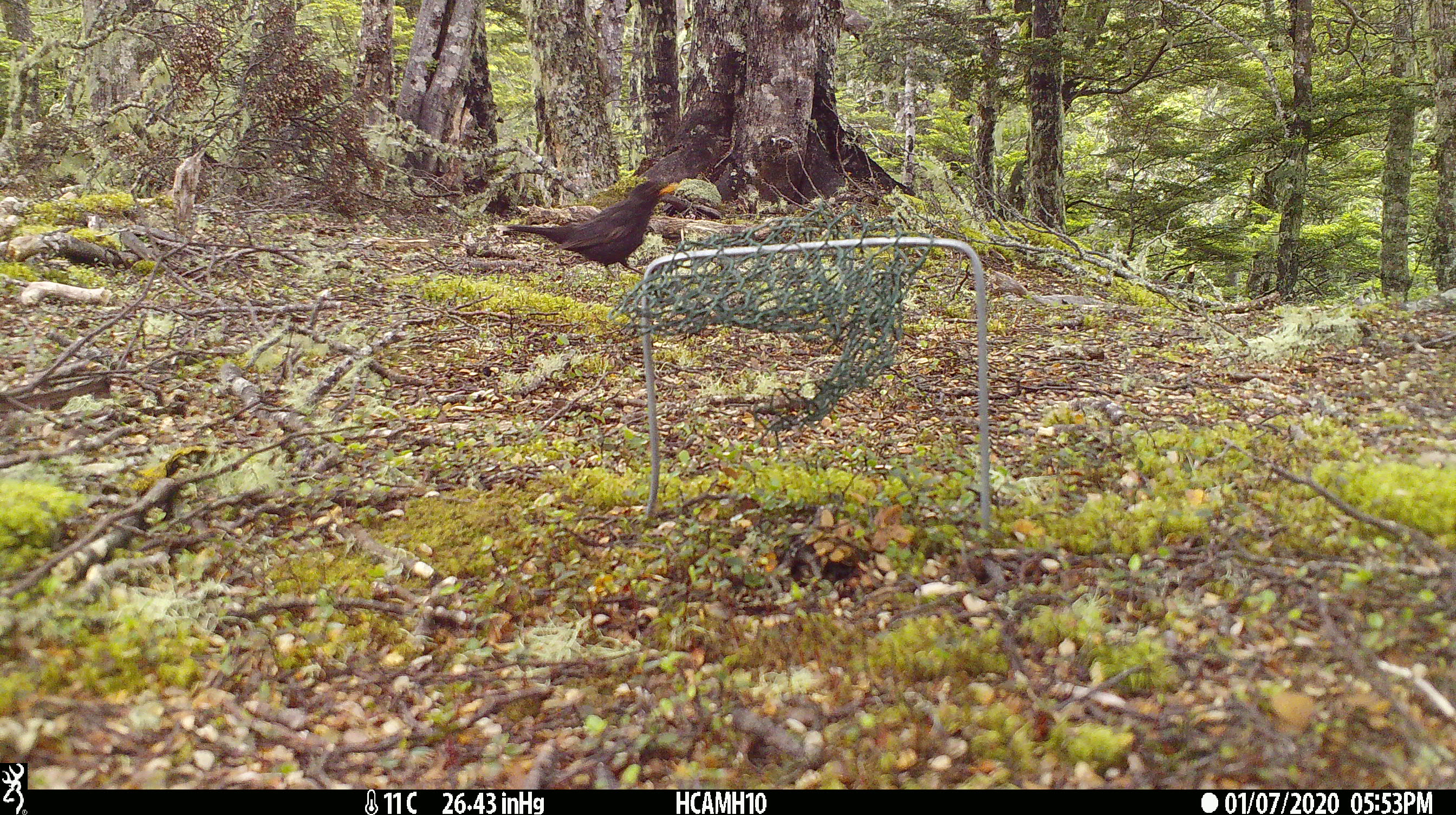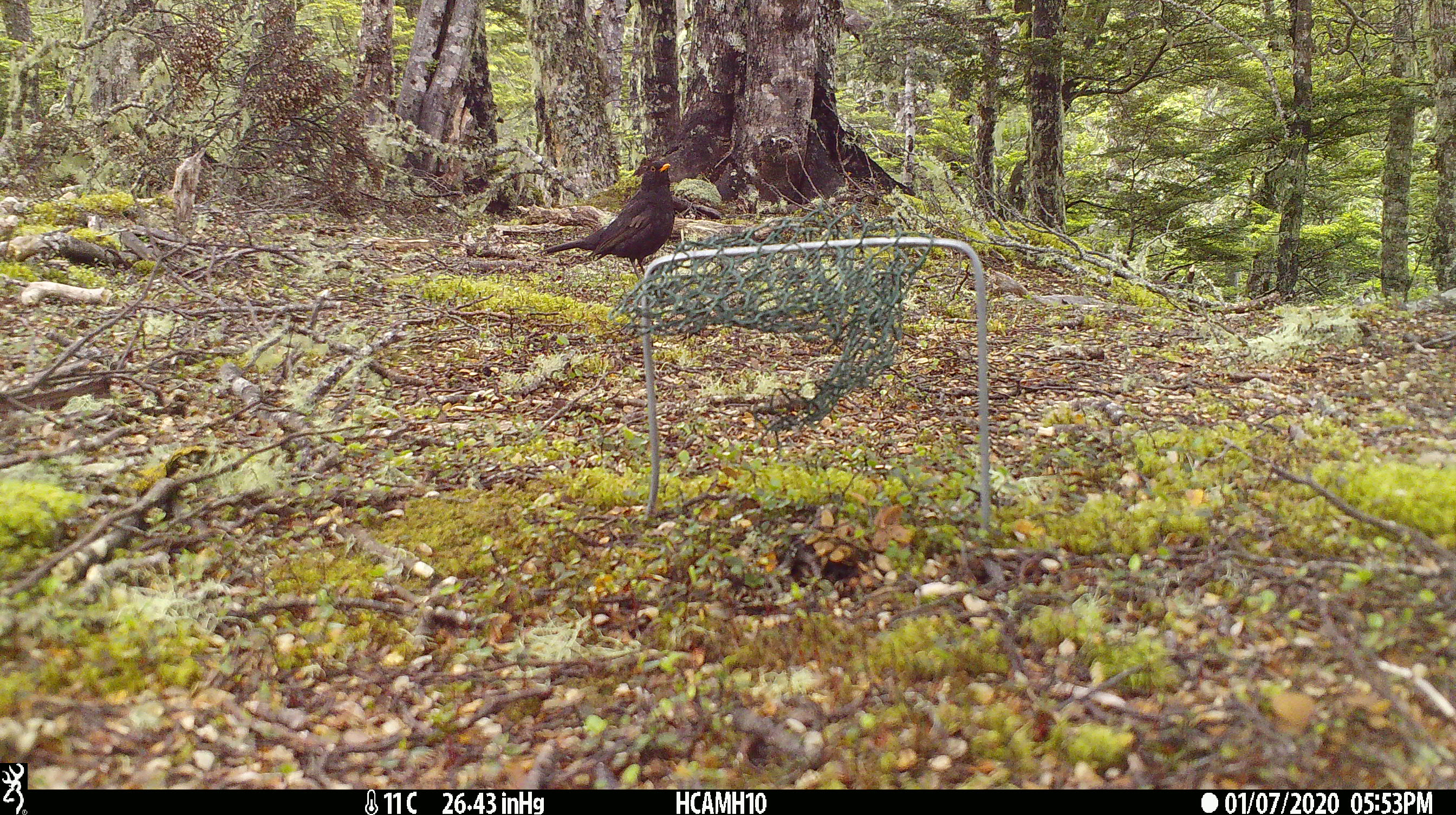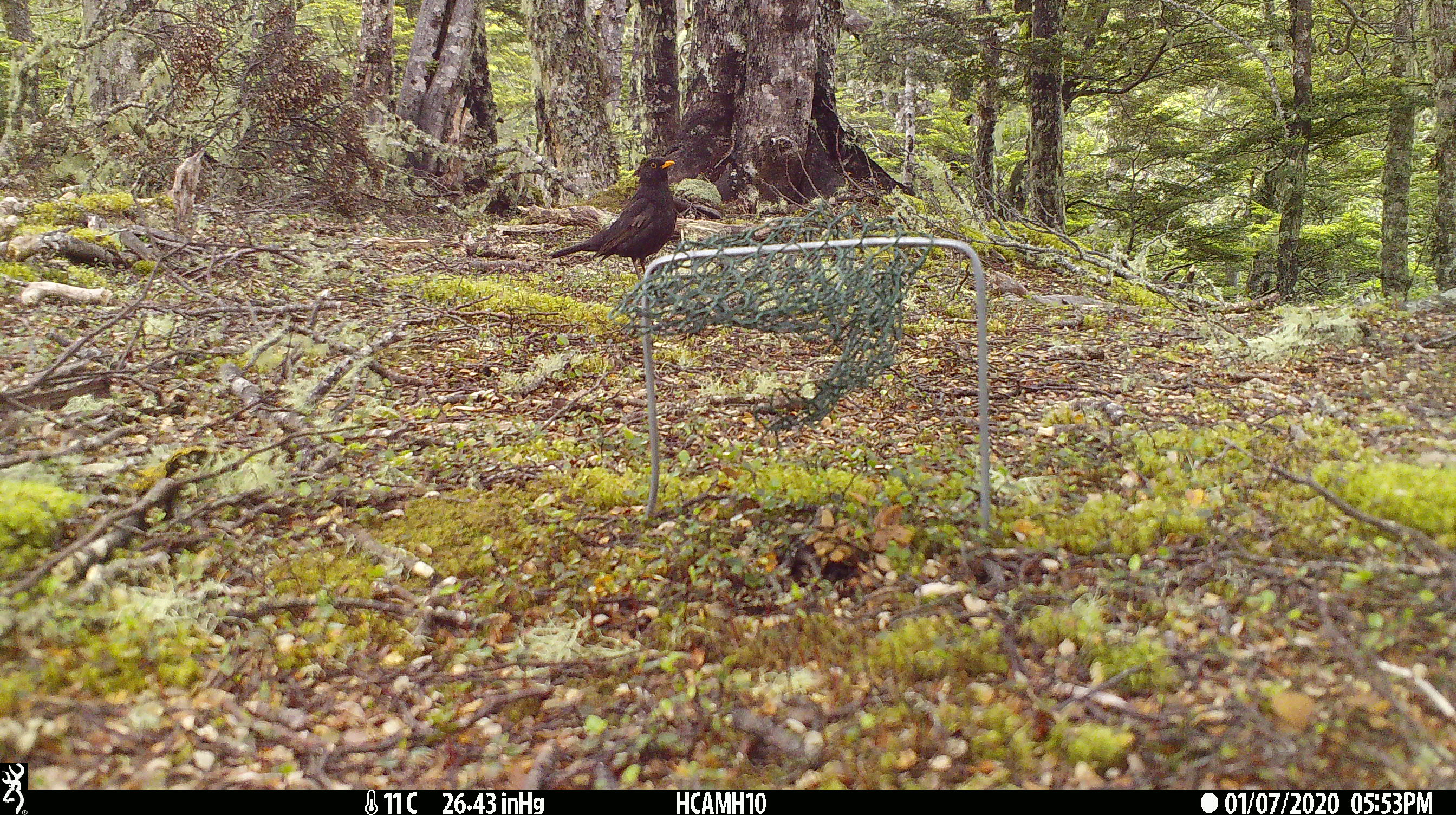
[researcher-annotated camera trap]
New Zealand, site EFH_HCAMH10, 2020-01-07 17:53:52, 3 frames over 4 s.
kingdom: Animalia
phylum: Chordata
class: Aves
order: Passeriformes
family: Turdidae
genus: Turdus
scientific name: Turdus merula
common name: eurasian blackbird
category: blackbird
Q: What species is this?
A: Blackbird (eurasian blackbird) (Turdus merula).